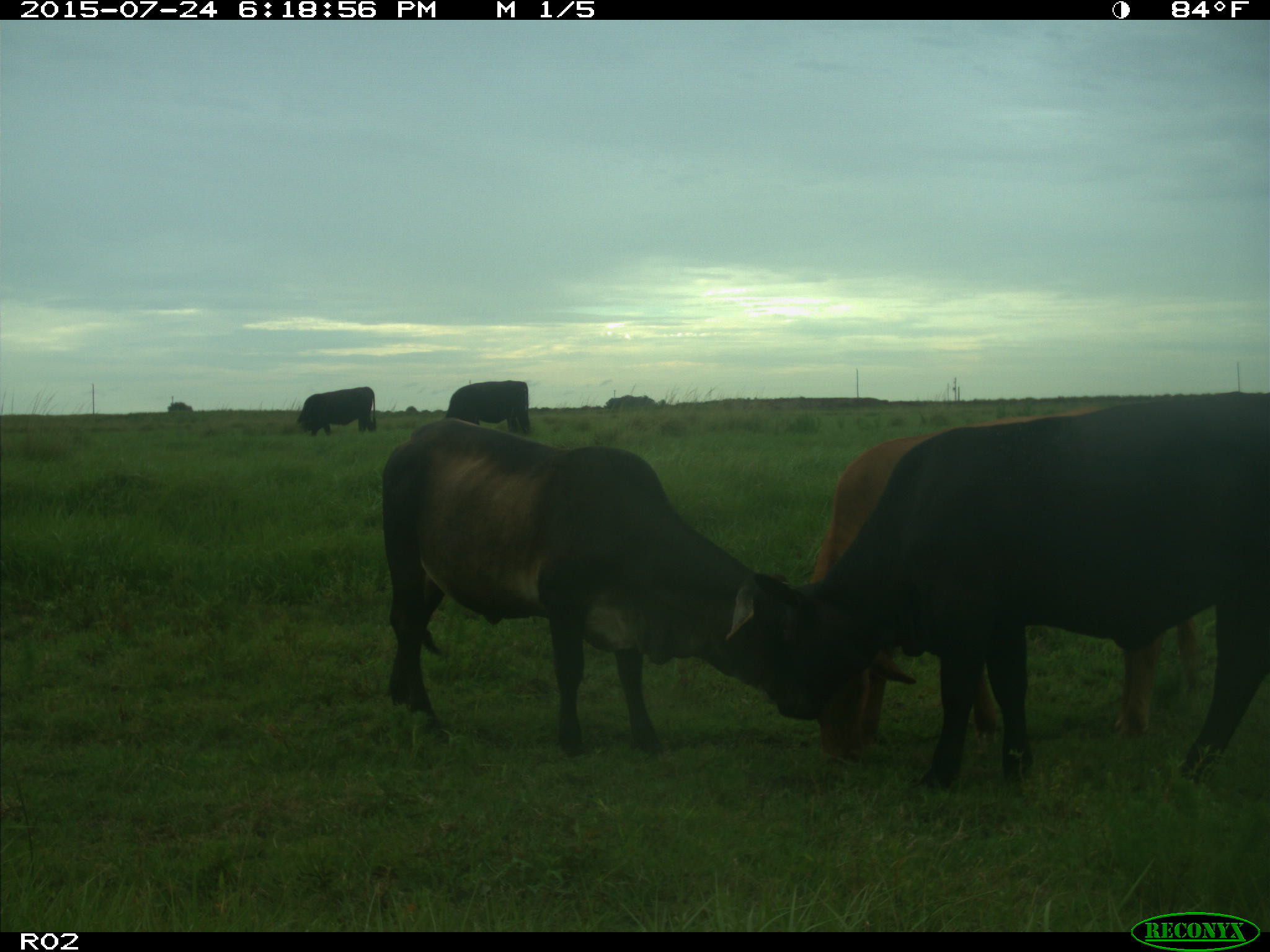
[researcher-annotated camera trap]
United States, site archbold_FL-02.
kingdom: Animalia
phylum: Chordata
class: Mammalia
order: Artiodactyla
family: Bovidae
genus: Bos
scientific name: Bos taurus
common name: domestic cow